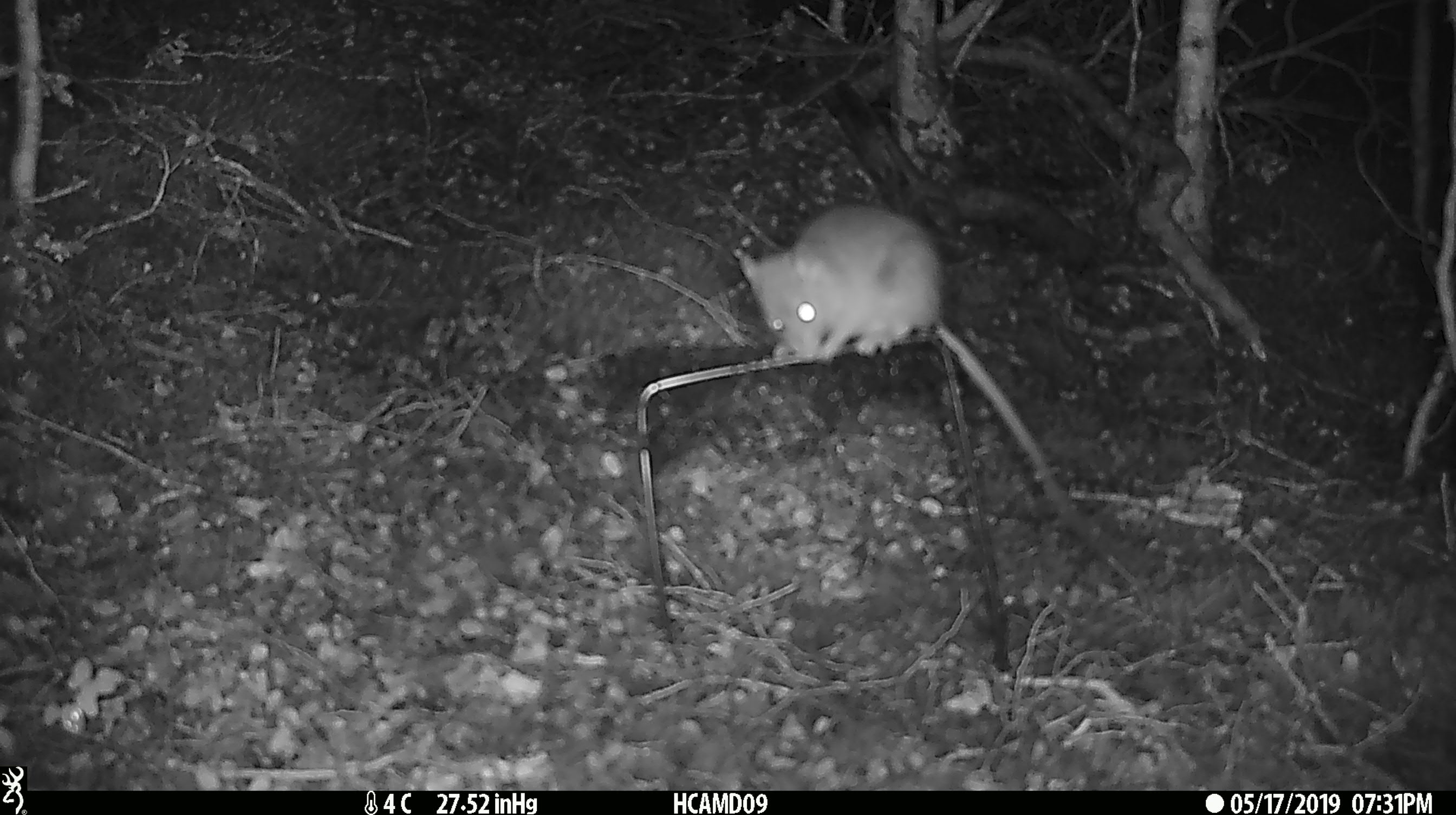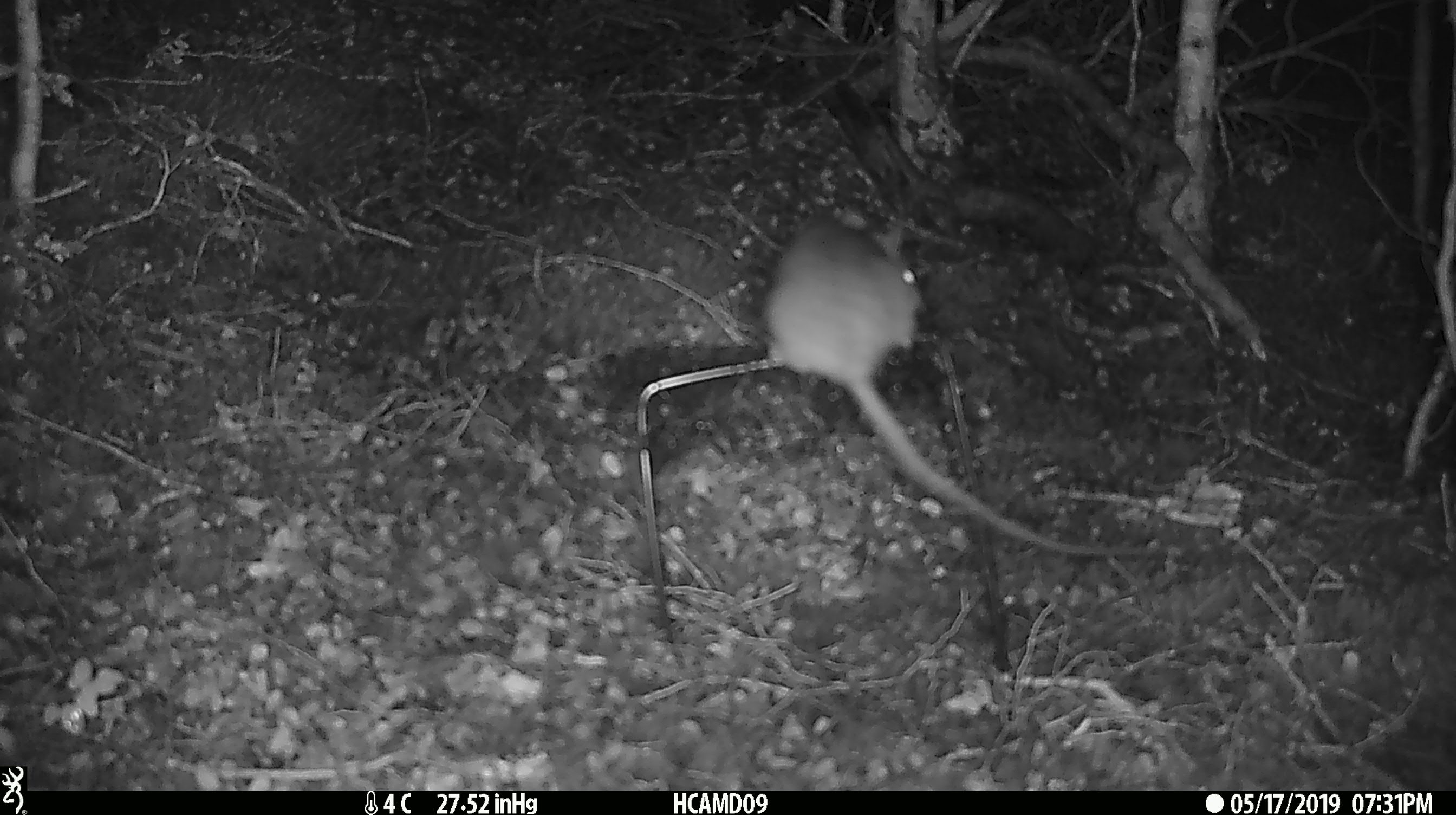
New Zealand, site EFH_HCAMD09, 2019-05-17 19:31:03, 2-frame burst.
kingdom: Animalia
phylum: Chordata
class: Mammalia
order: Rodentia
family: Muridae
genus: Rattus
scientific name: Rattus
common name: rat